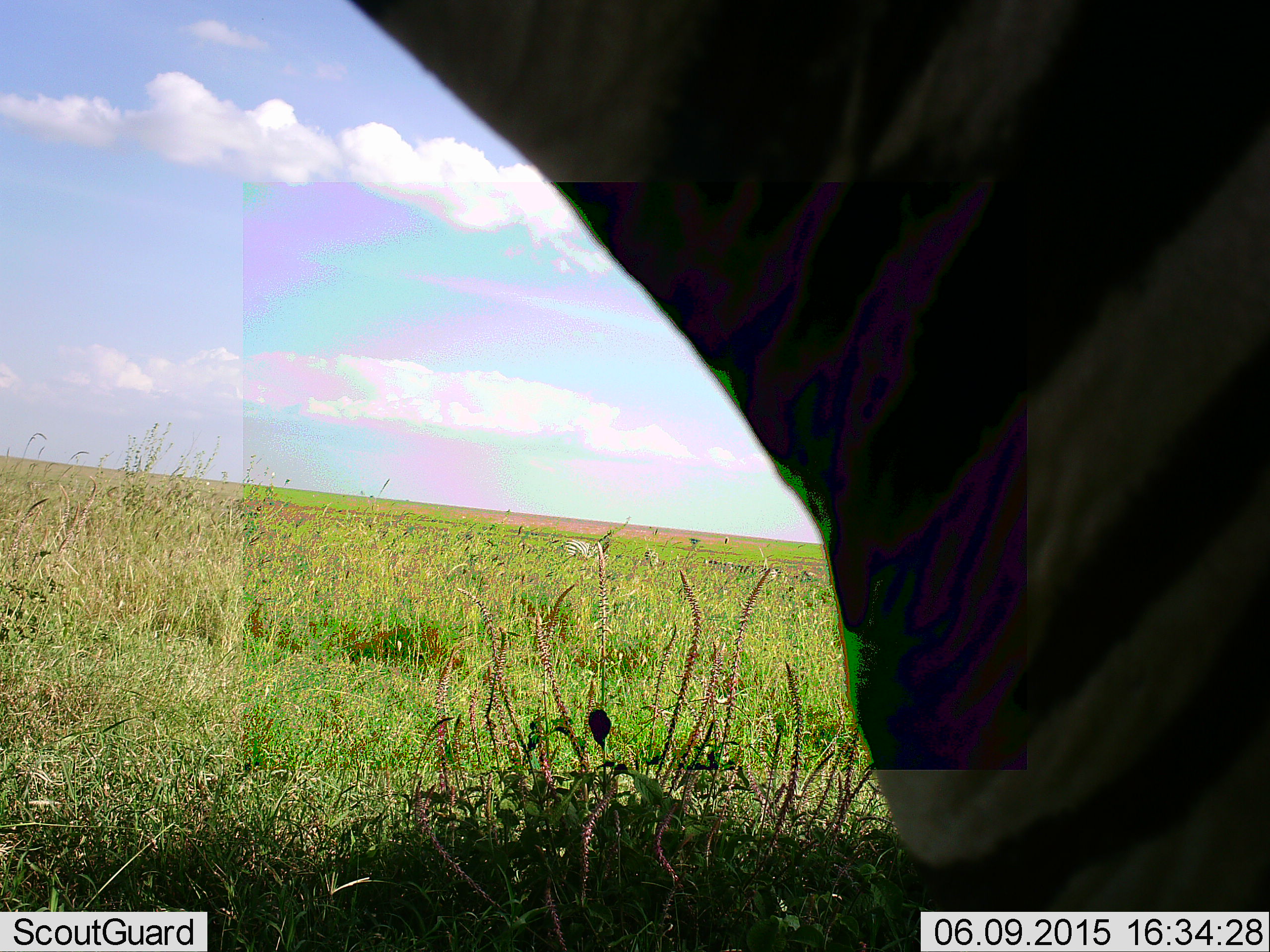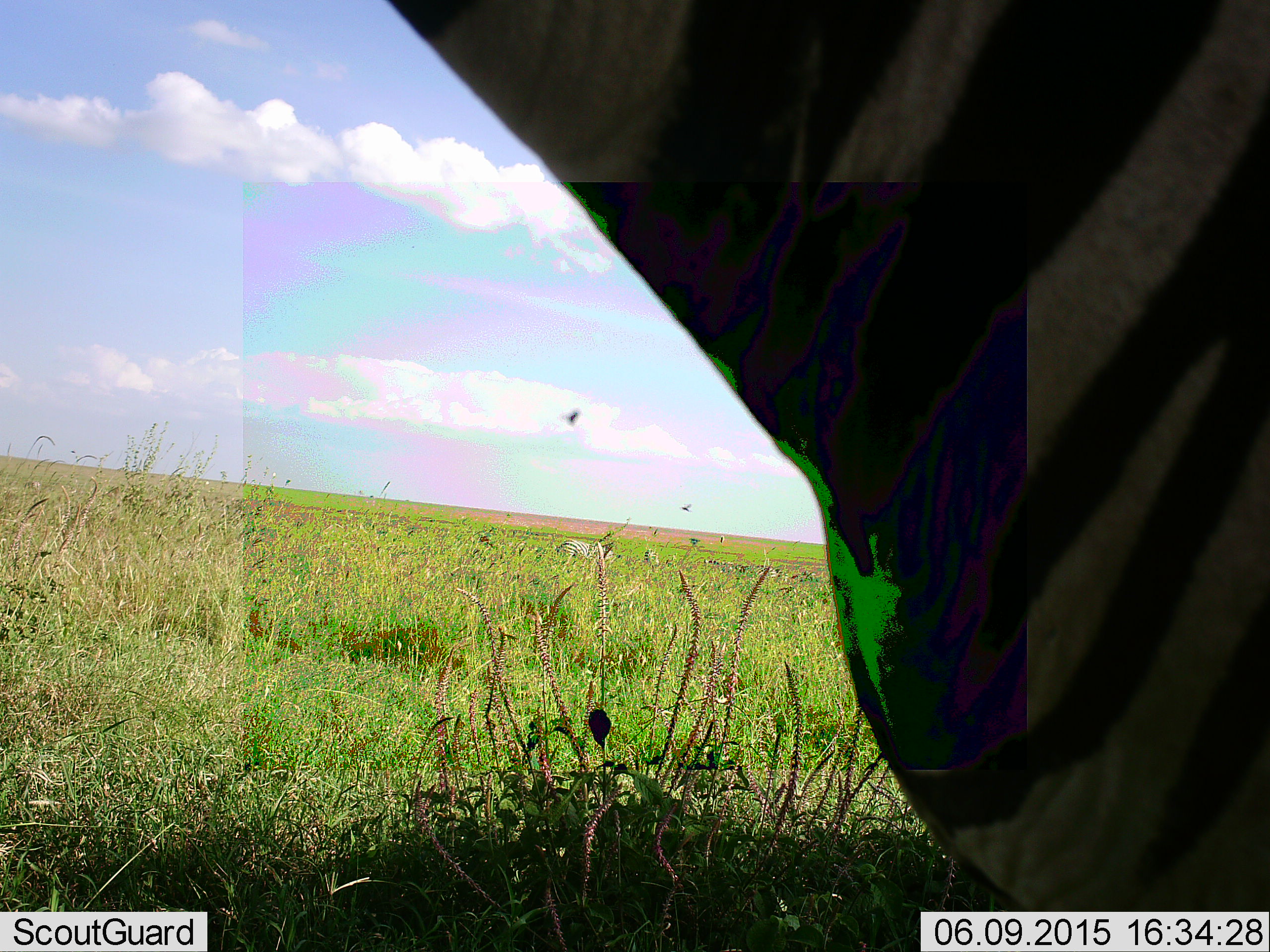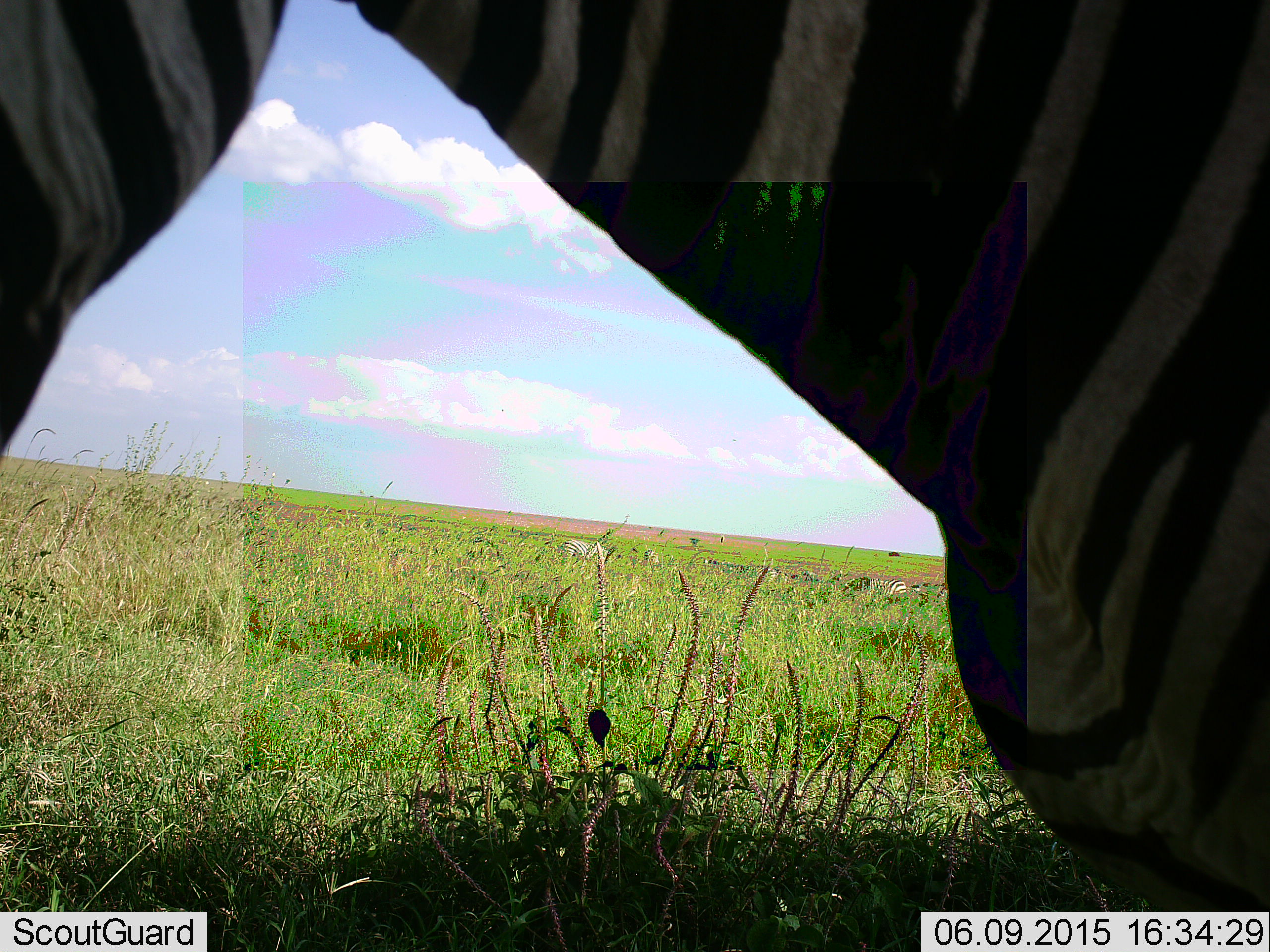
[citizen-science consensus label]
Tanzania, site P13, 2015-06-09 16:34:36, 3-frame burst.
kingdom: Animalia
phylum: Chordata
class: Mammalia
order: Perissodactyla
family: Equidae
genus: Equus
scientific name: Equus quagga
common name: plains zebra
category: zebra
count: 1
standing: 77%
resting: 0%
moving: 23%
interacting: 8%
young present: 0%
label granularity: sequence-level